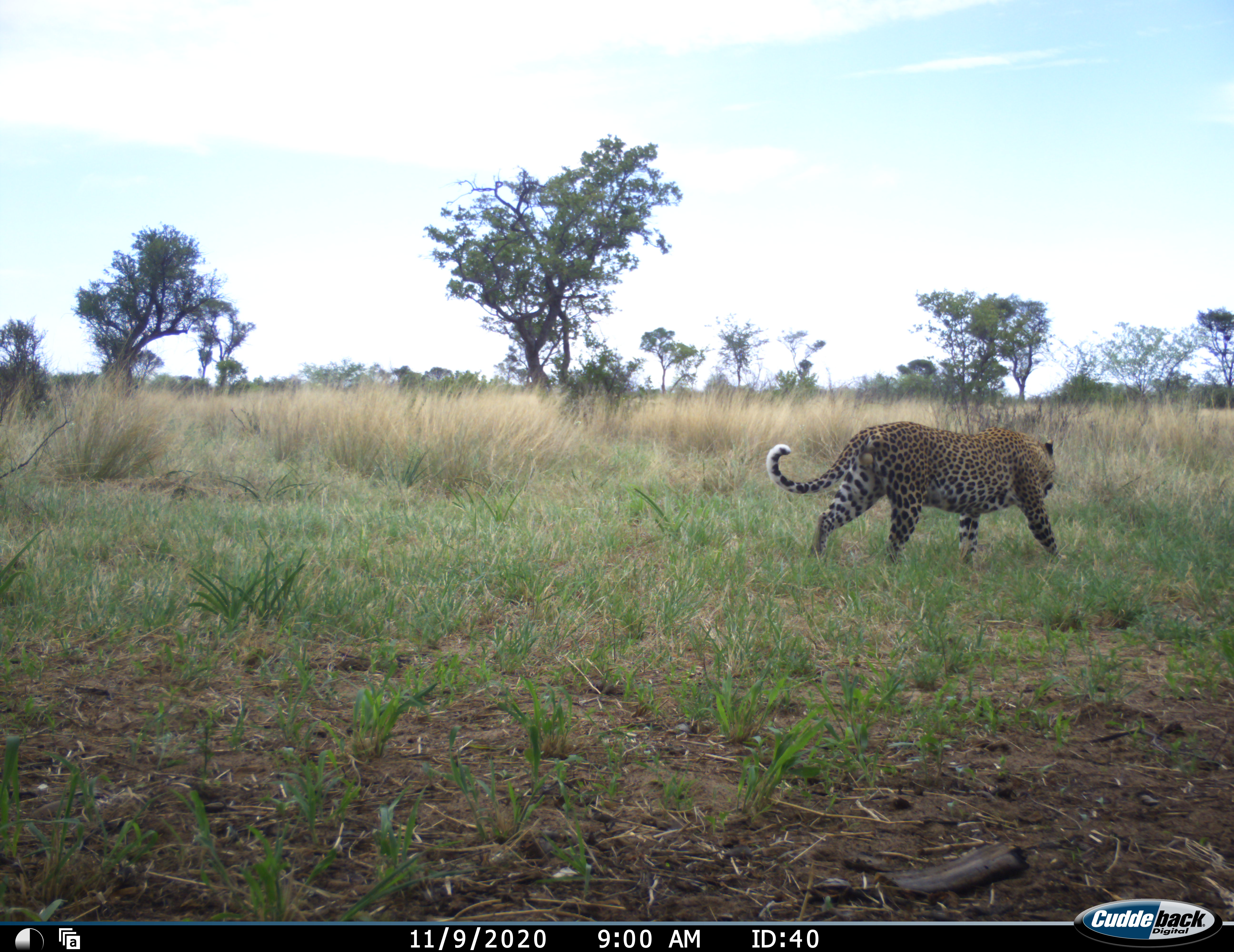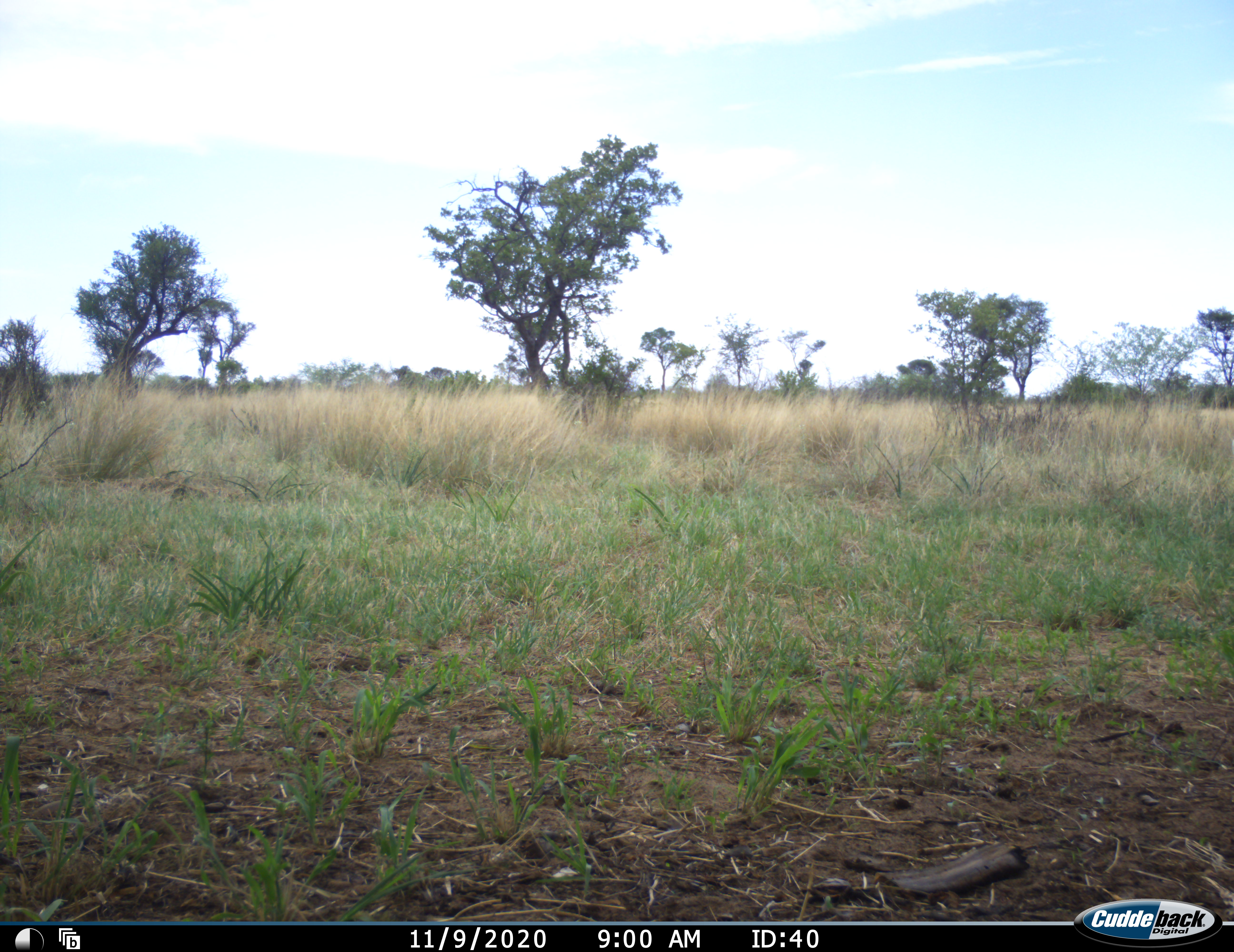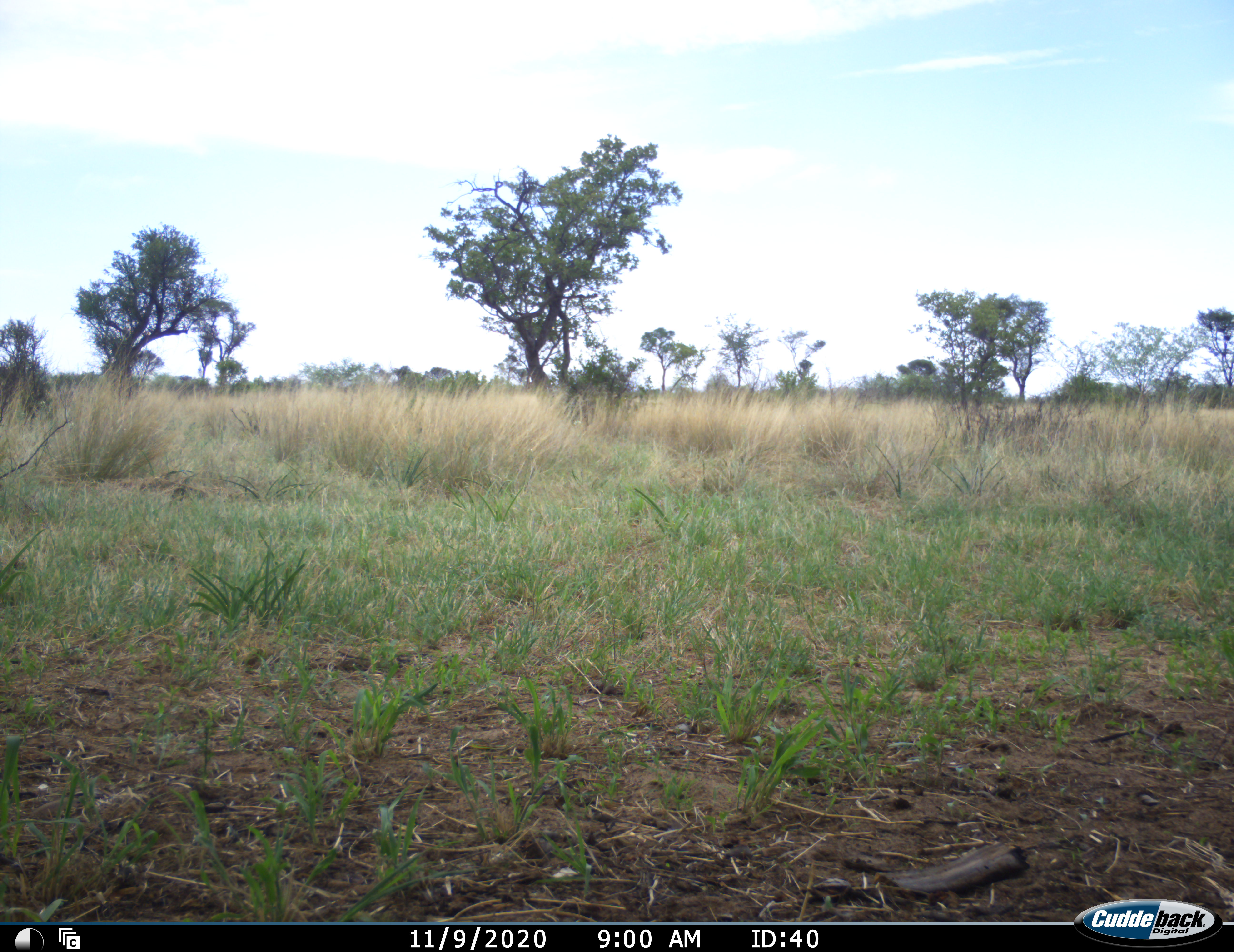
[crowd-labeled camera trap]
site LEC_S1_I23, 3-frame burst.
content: unidentified animal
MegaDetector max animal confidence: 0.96